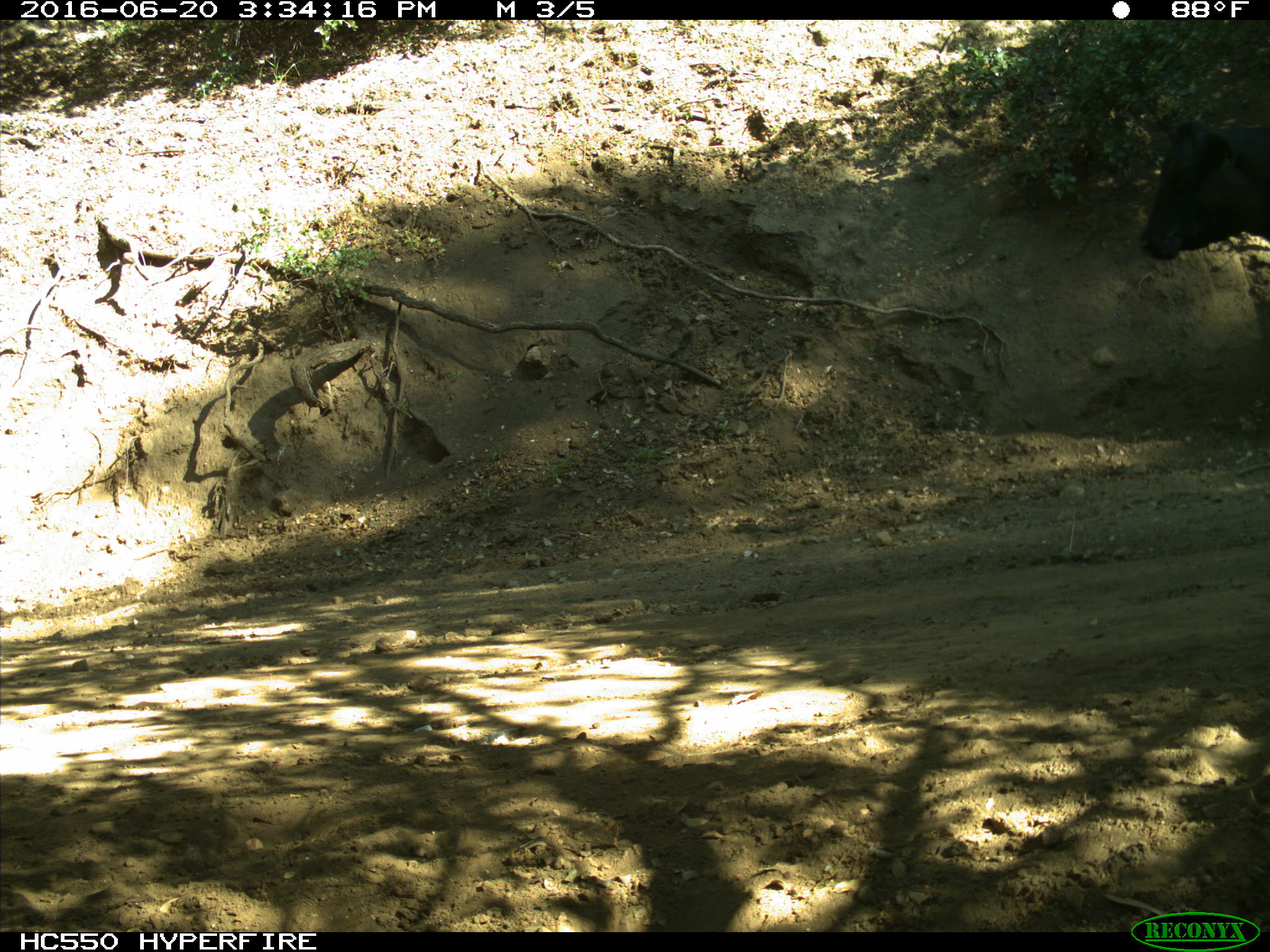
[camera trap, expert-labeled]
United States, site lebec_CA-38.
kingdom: Animalia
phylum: Chordata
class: Mammalia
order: Artiodactyla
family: Bovidae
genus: Bos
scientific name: Bos taurus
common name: domestic cow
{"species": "Bos taurus (domestic cow)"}